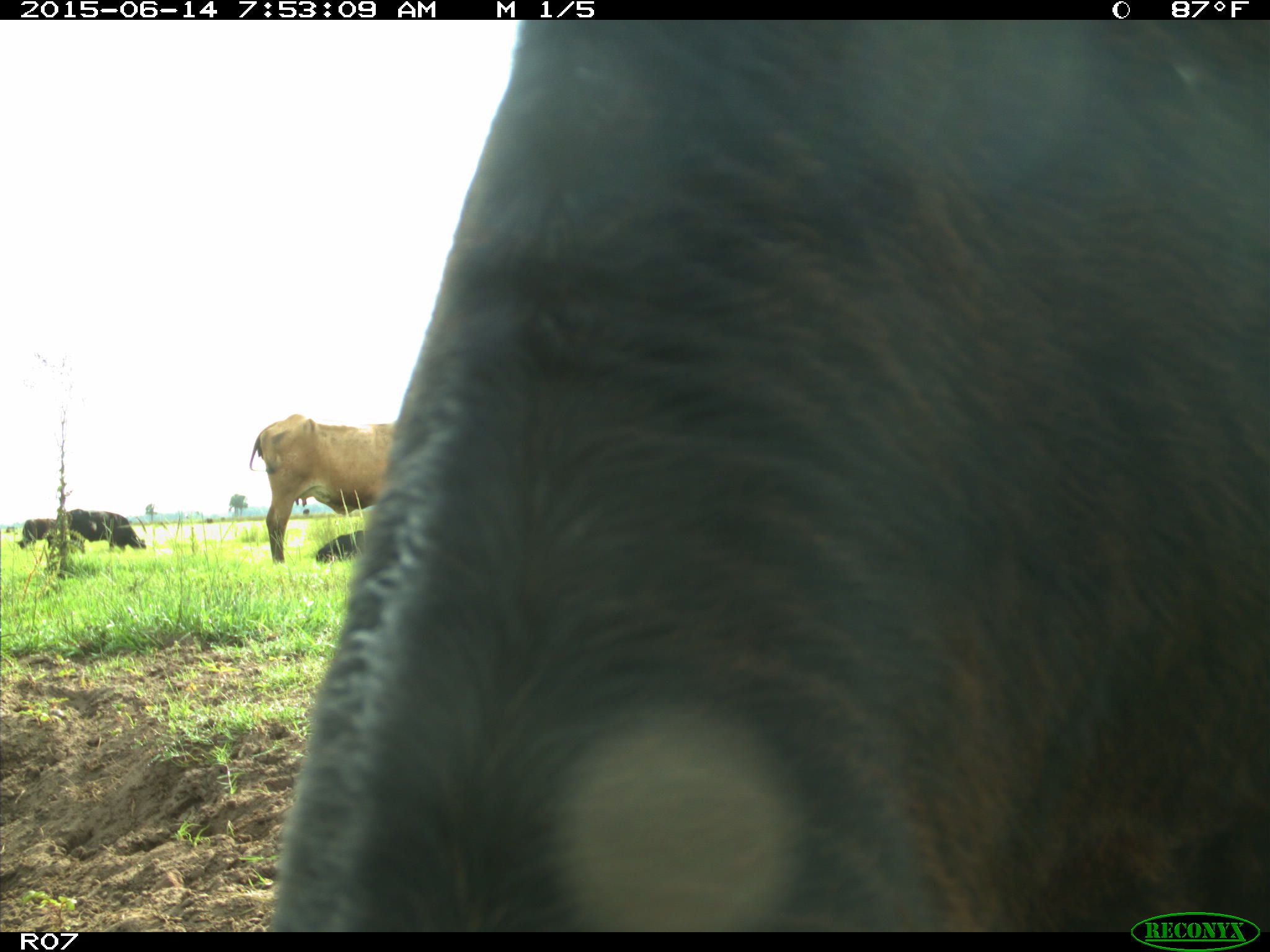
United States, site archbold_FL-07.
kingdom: Animalia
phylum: Chordata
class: Mammalia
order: Artiodactyla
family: Bovidae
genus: Bos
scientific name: Bos taurus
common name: domestic cow